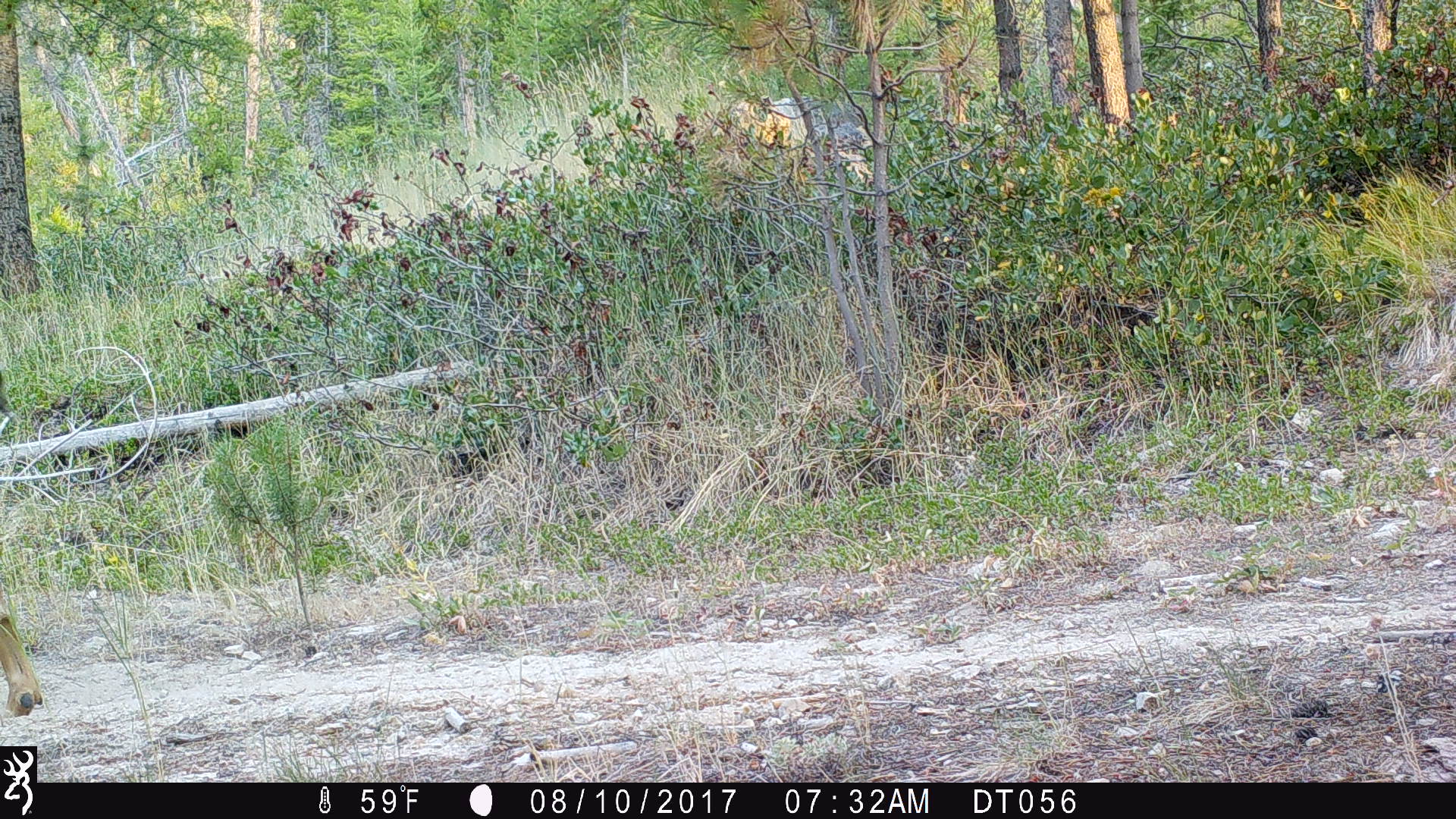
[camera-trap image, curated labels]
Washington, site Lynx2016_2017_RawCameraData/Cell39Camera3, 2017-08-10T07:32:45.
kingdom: Animalia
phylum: Chordata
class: Mammalia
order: Artiodactyla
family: Cervidae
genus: Odocoileus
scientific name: Odocoileus hemionus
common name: mule deer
Odocoileus hemionus (mule deer). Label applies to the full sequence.